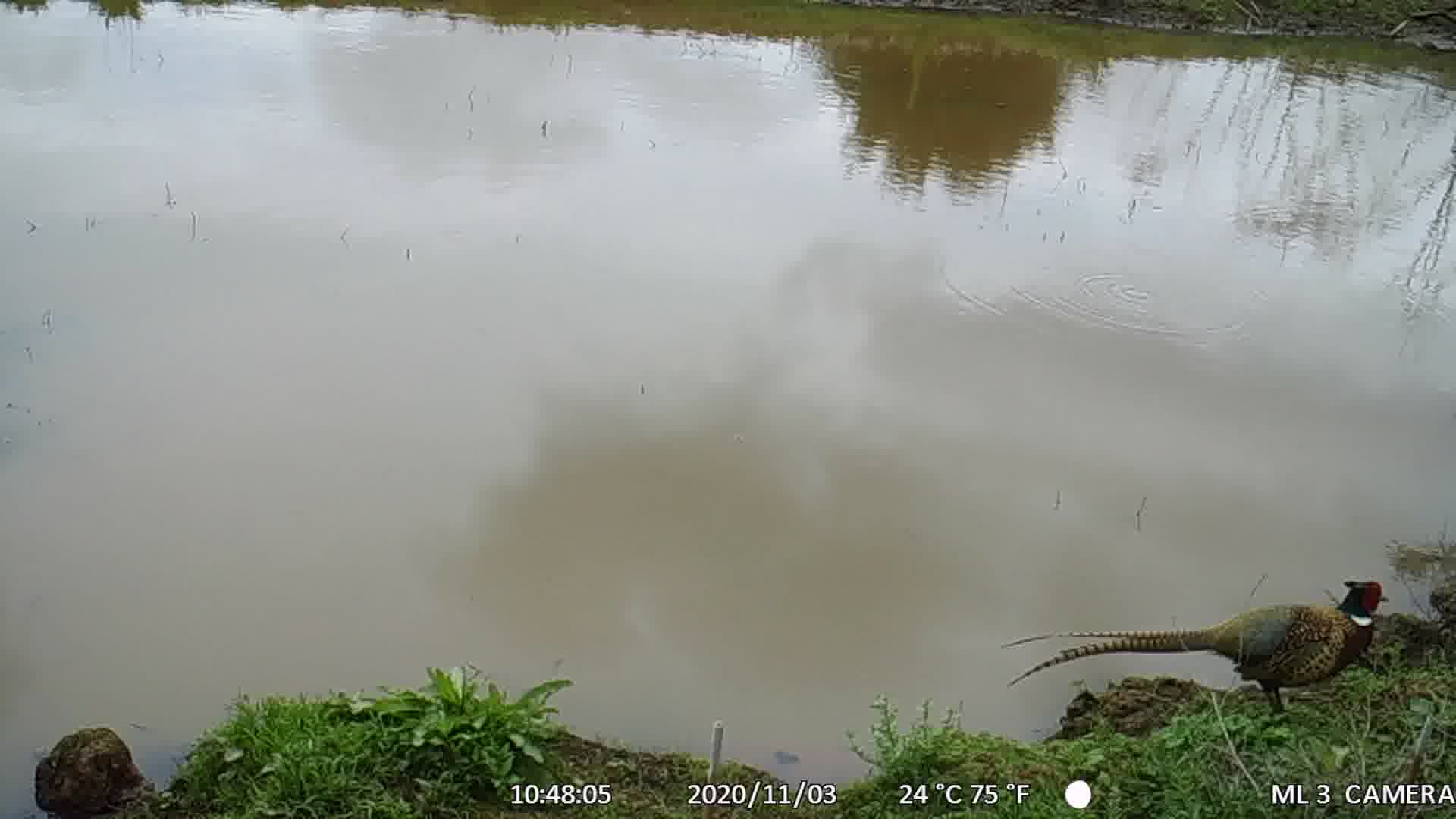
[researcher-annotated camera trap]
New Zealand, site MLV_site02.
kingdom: Animalia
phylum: Chordata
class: Aves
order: Galliformes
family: Phasianidae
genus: Phasianus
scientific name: Phasianus colchicus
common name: common pheasant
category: pheasant